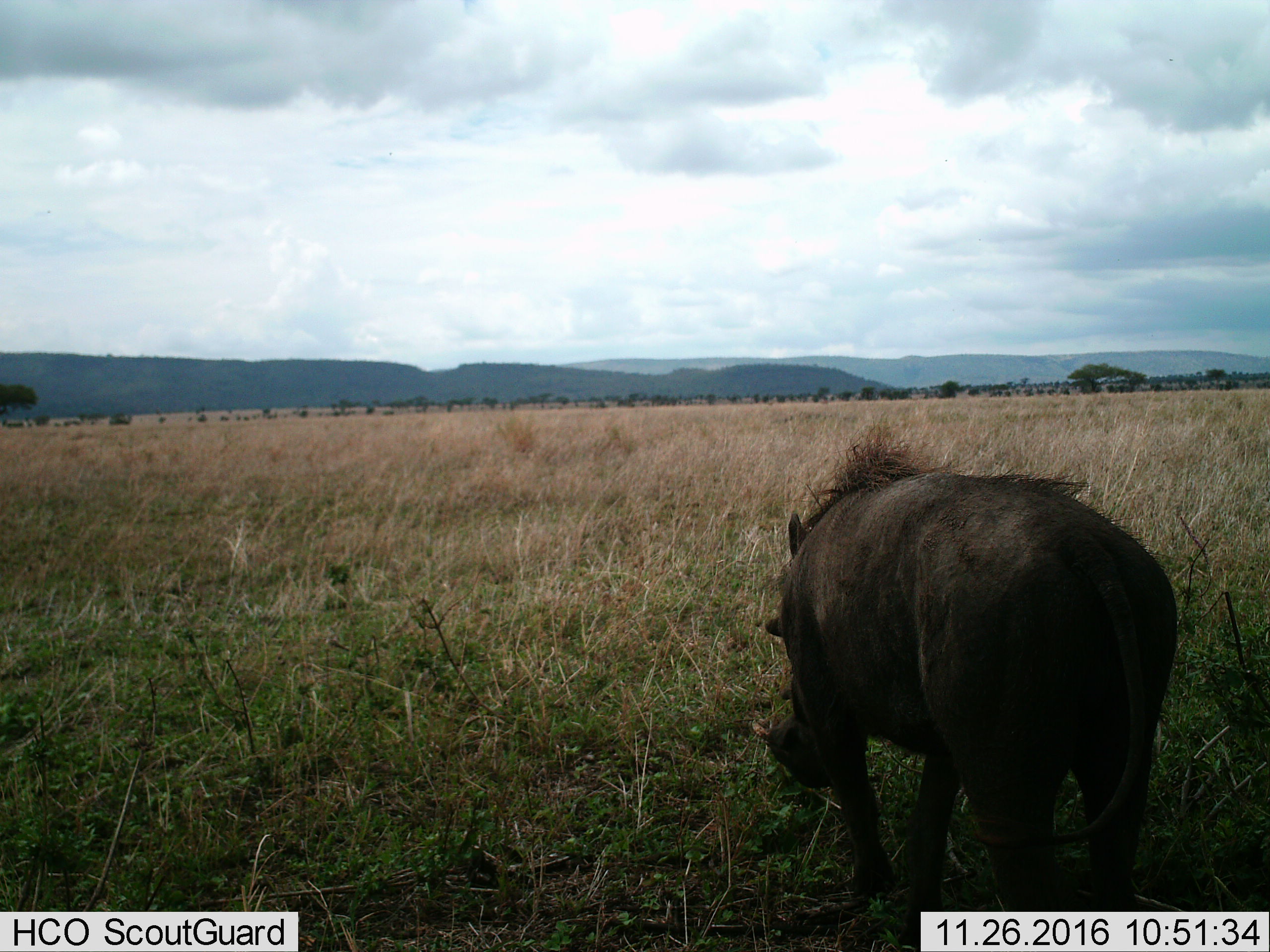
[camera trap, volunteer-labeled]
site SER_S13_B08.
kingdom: Animalia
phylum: Chordata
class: Mammalia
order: Artiodactyla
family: Suidae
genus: Phacochoerus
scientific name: Phacochoerus africanus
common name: warthog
Warthog (Phacochoerus africanus), count 1. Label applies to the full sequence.